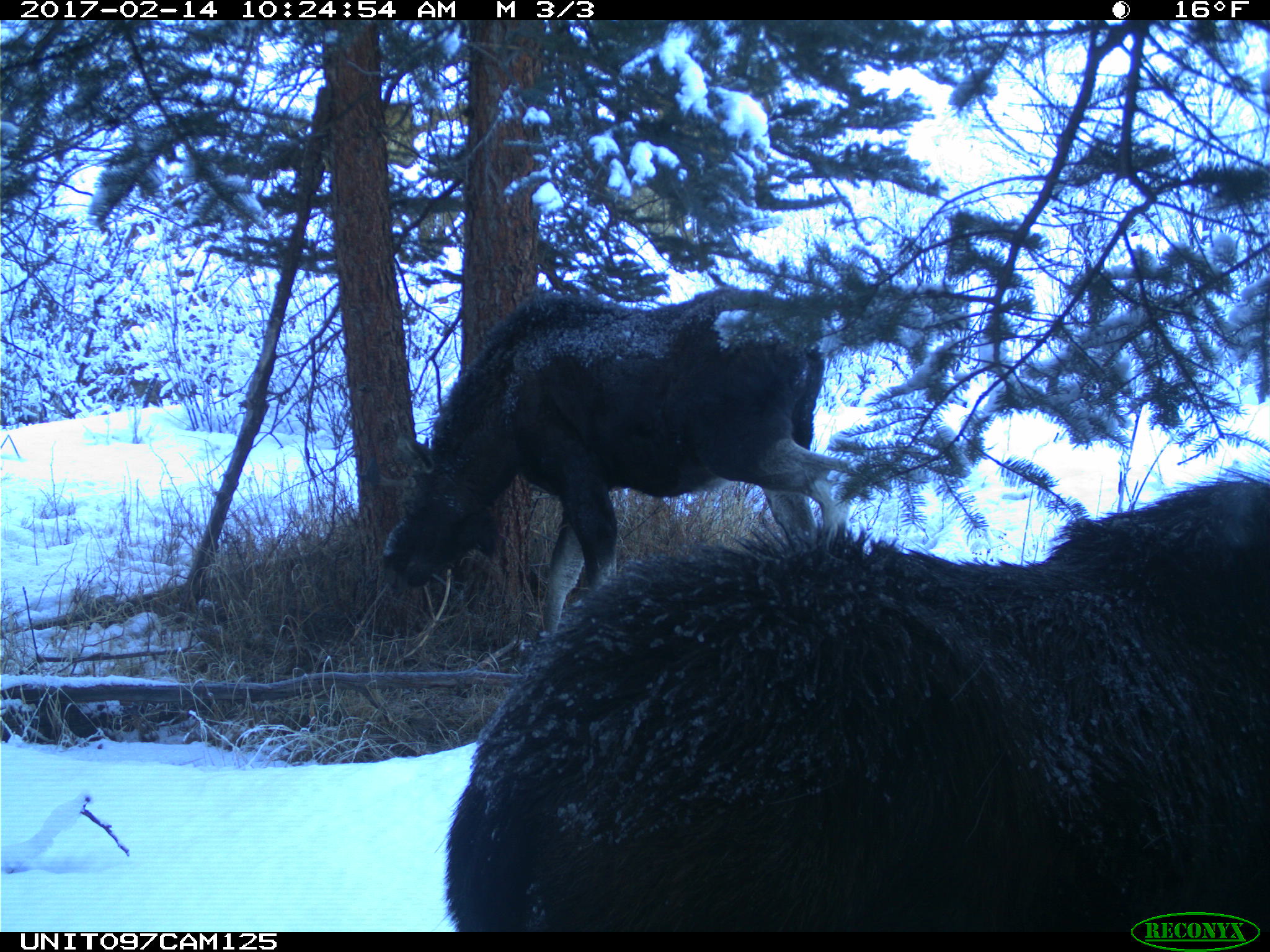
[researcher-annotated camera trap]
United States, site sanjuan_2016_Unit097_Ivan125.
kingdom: Animalia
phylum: Chordata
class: Mammalia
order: Artiodactyla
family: Cervidae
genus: Alces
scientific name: Alces alces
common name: moose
Alces alces (moose).